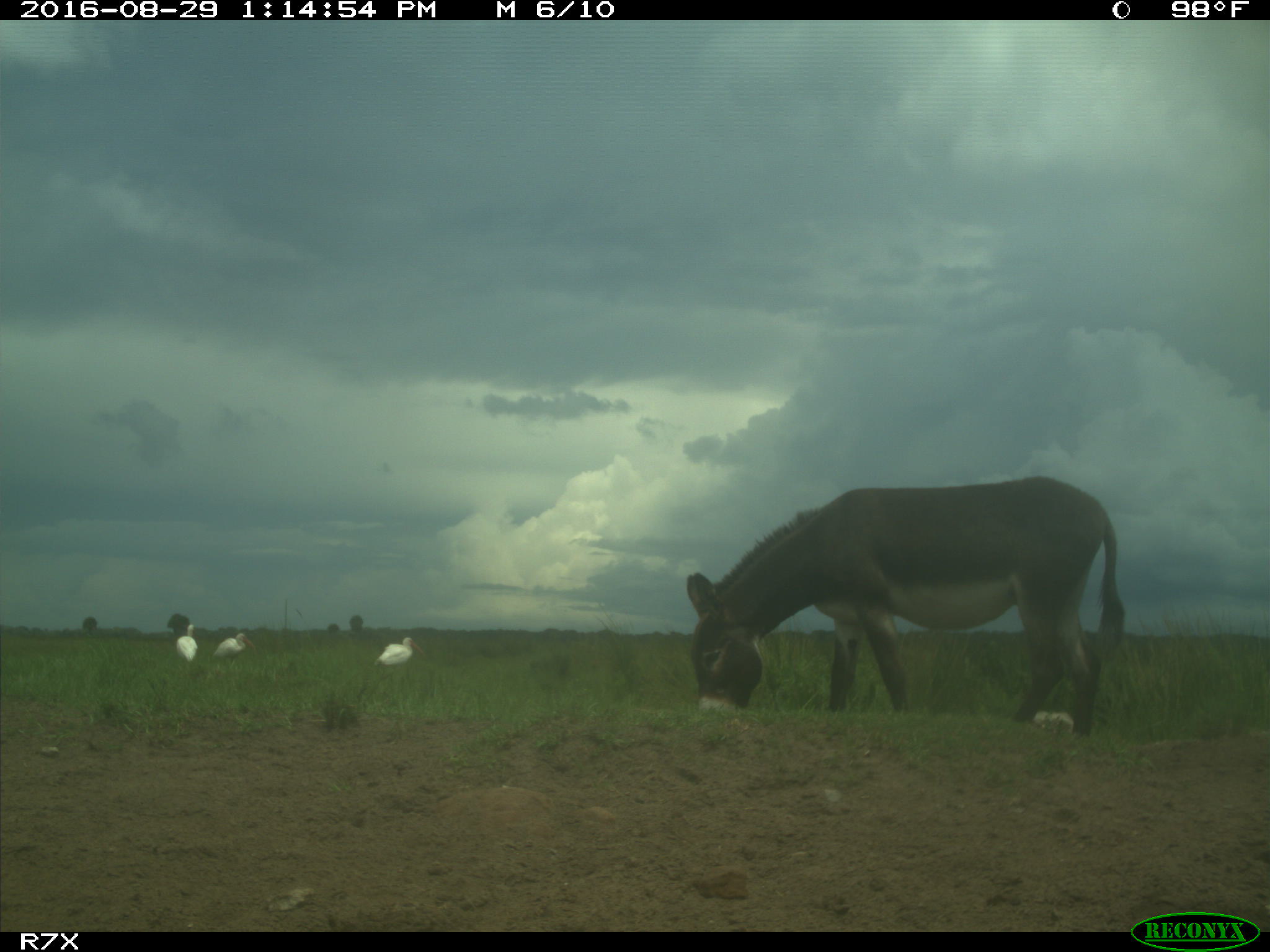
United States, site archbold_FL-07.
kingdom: Animalia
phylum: Chordata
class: Aves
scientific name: Aves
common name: birds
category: unidentified bird